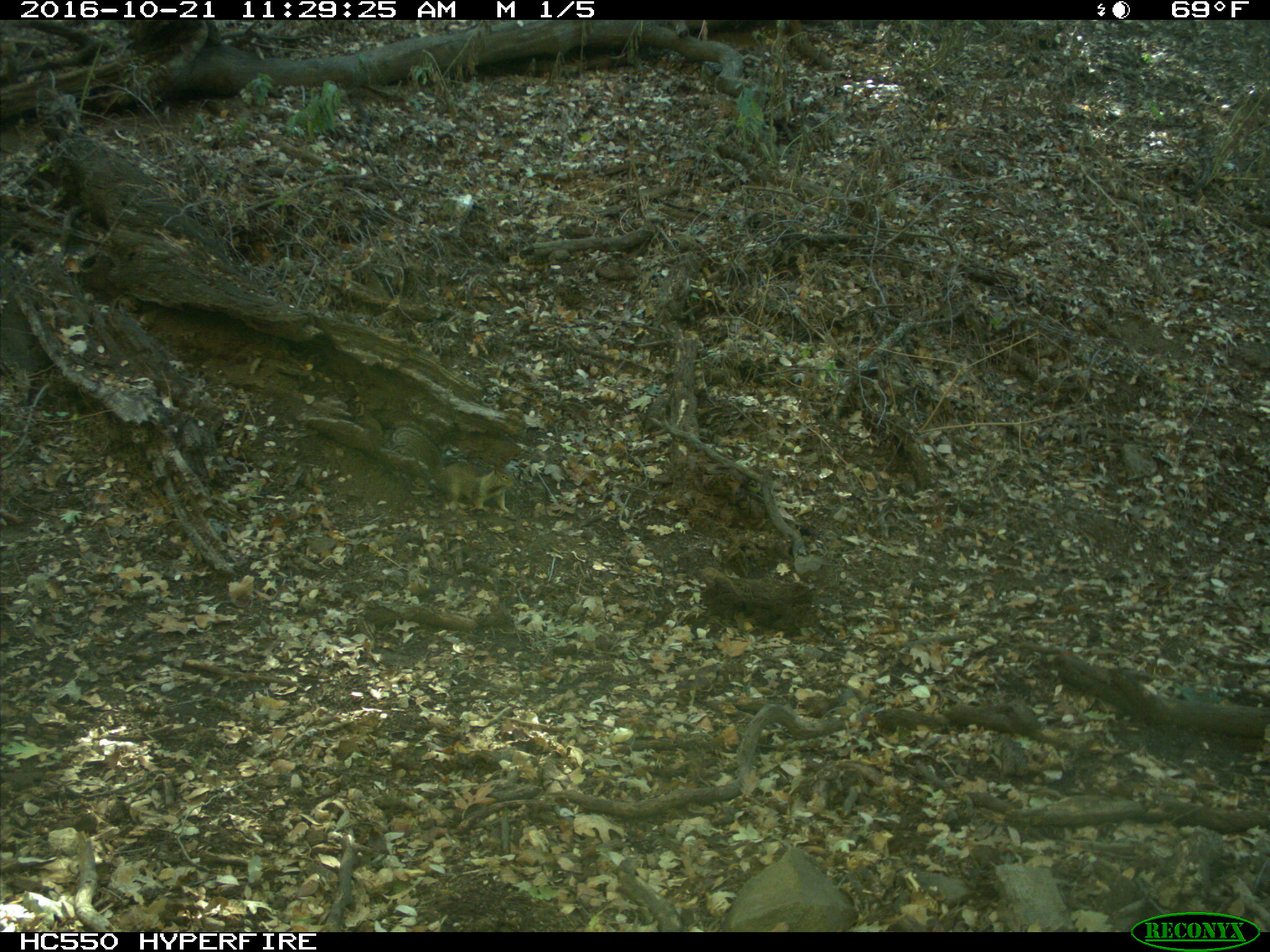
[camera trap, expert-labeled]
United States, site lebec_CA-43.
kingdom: Animalia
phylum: Chordata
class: Mammalia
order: Rodentia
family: Sciuridae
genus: Otospermophilus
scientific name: Otospermophilus beecheyi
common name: california ground squirrel